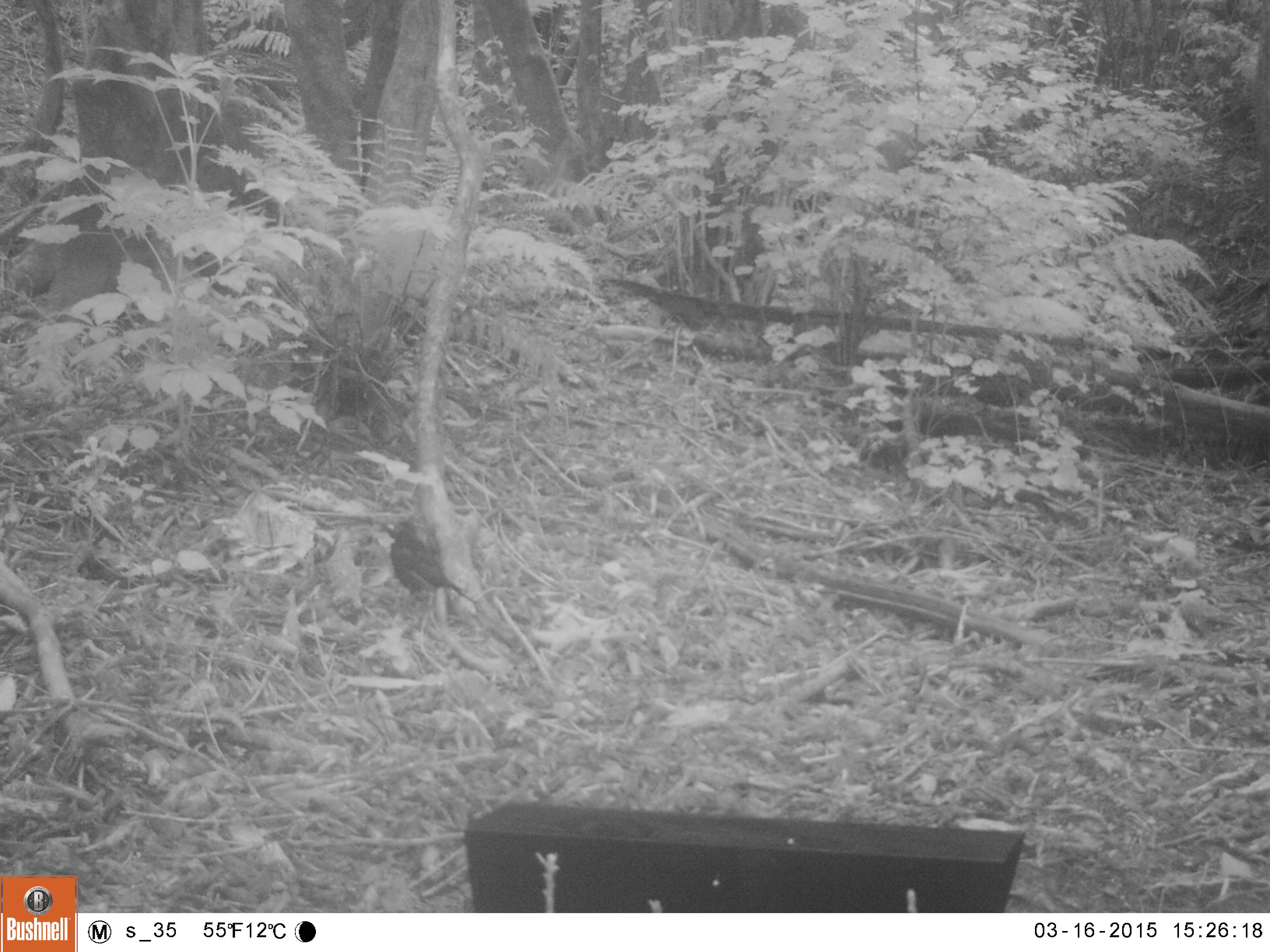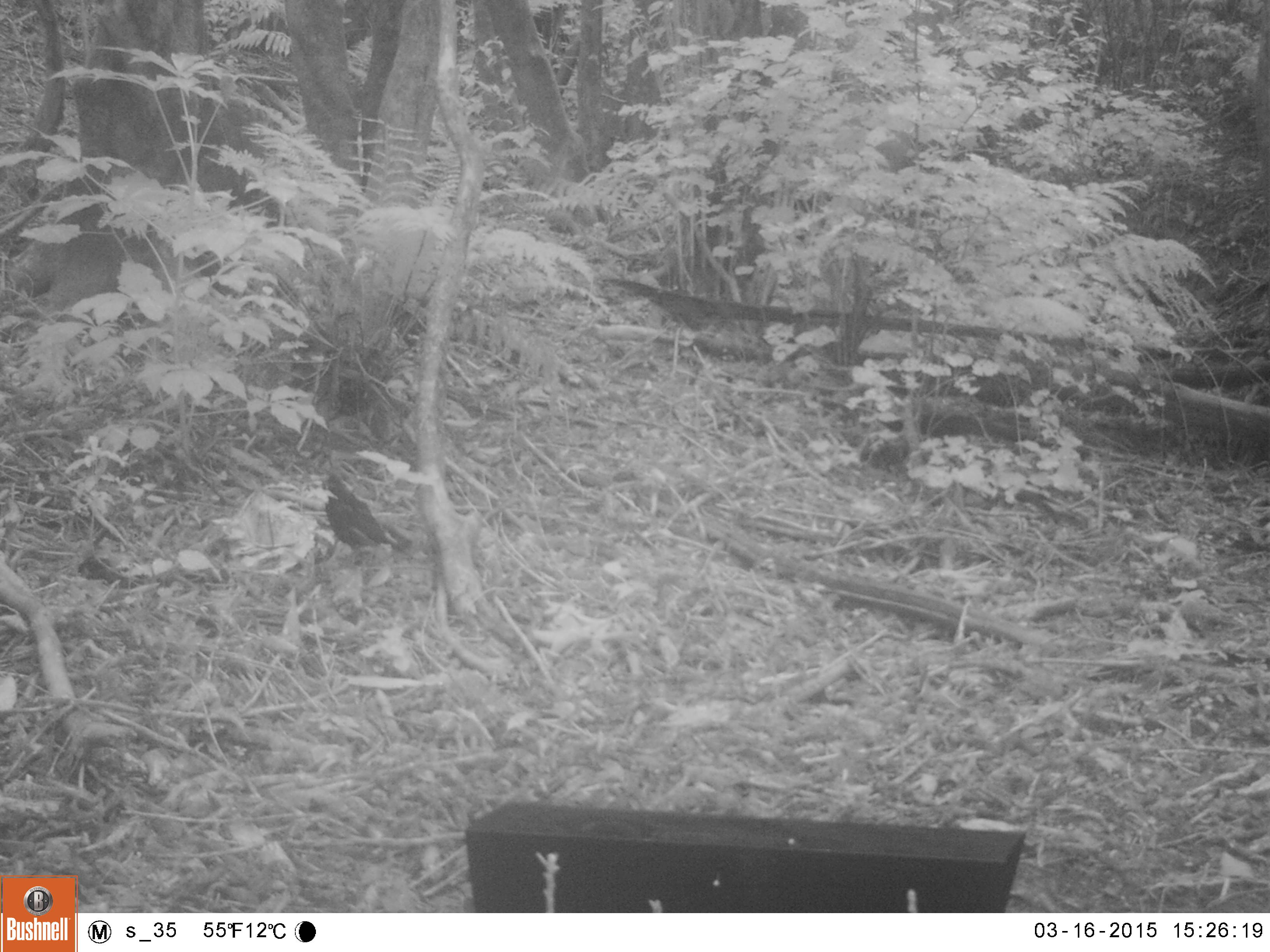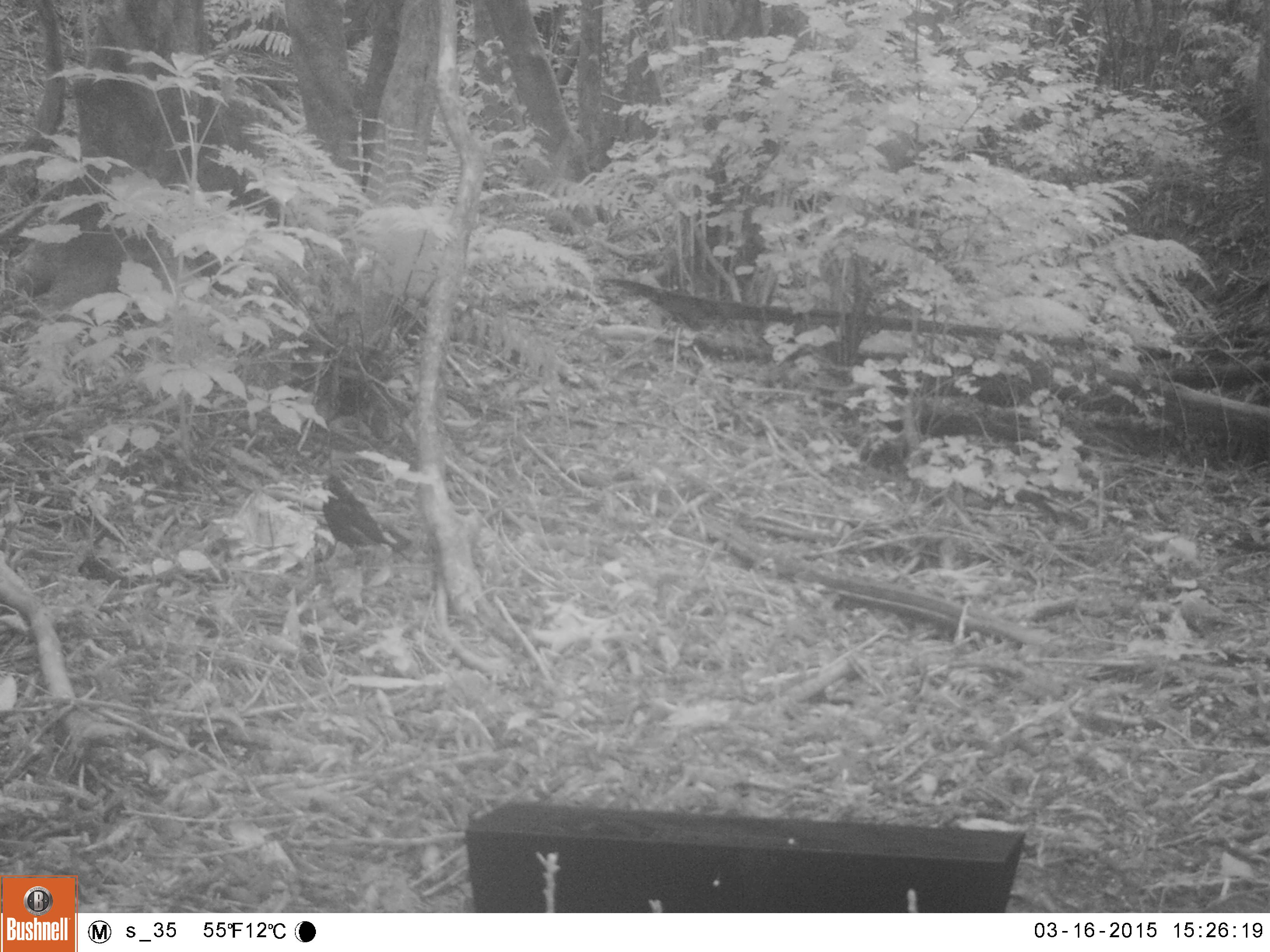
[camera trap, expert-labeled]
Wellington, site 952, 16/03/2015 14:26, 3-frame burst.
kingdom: Animalia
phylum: Chordata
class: Aves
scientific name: Aves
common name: bird